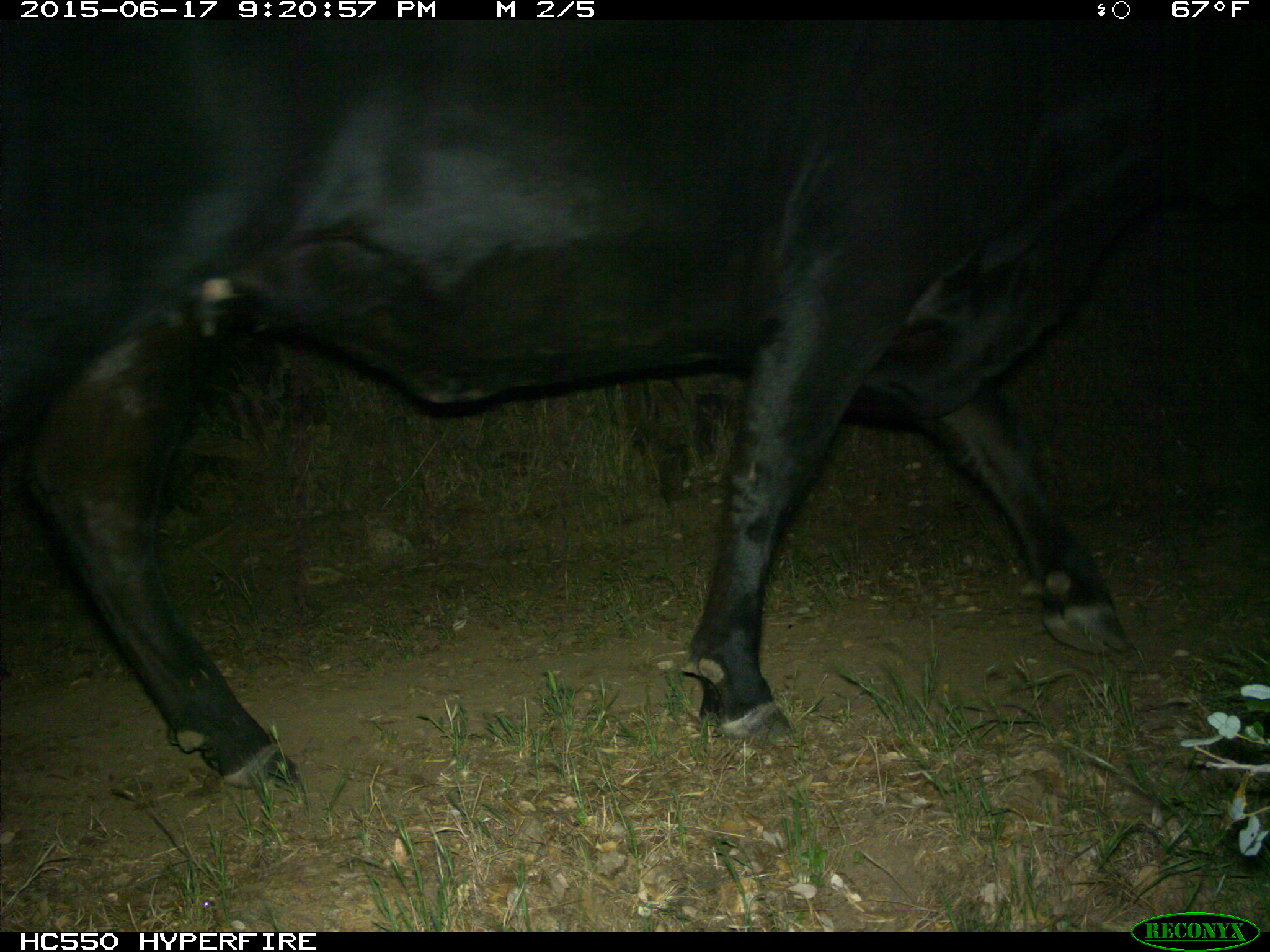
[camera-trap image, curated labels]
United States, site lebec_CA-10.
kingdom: Animalia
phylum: Chordata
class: Mammalia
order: Artiodactyla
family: Bovidae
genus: Bos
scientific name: Bos taurus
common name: domestic cow